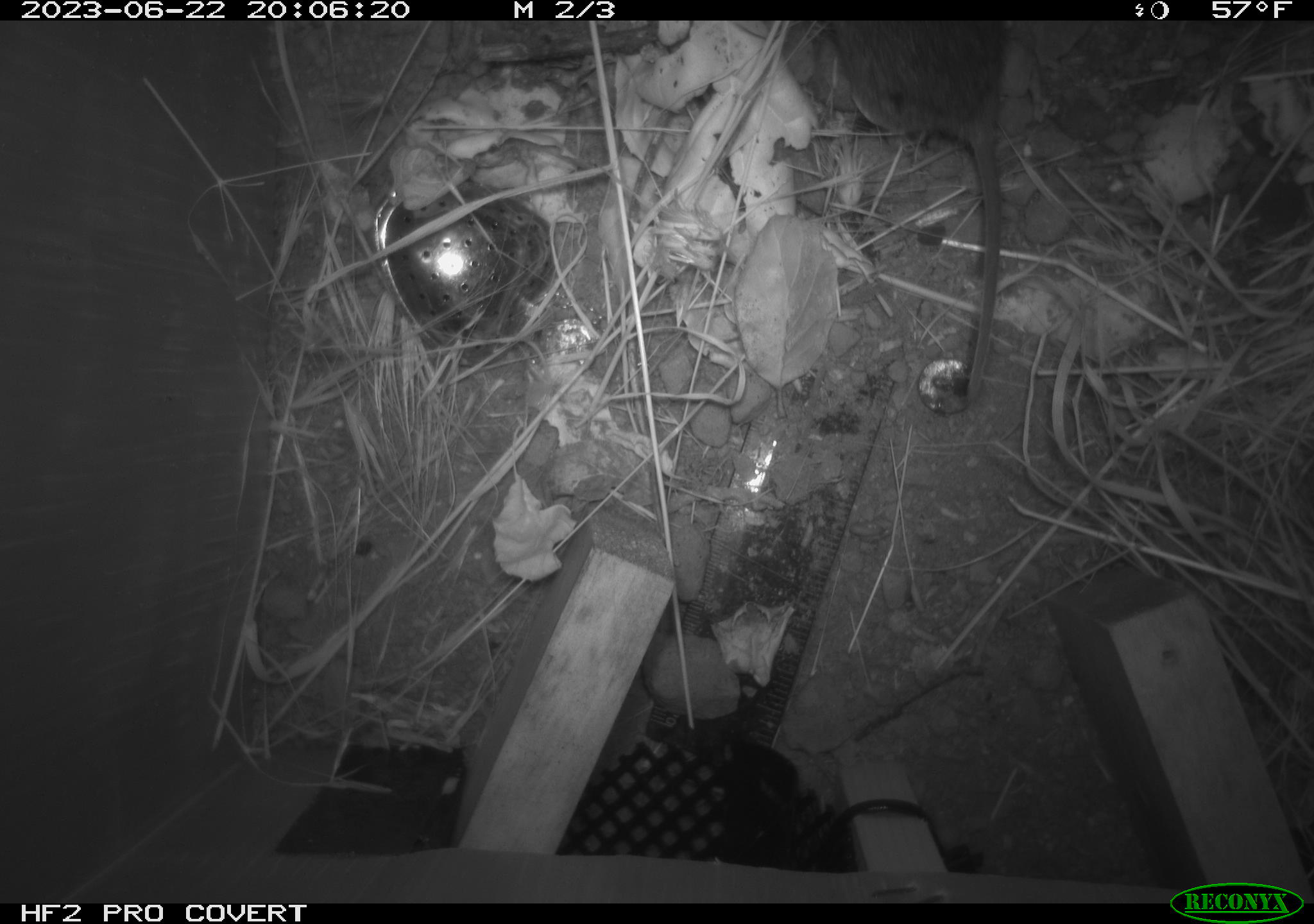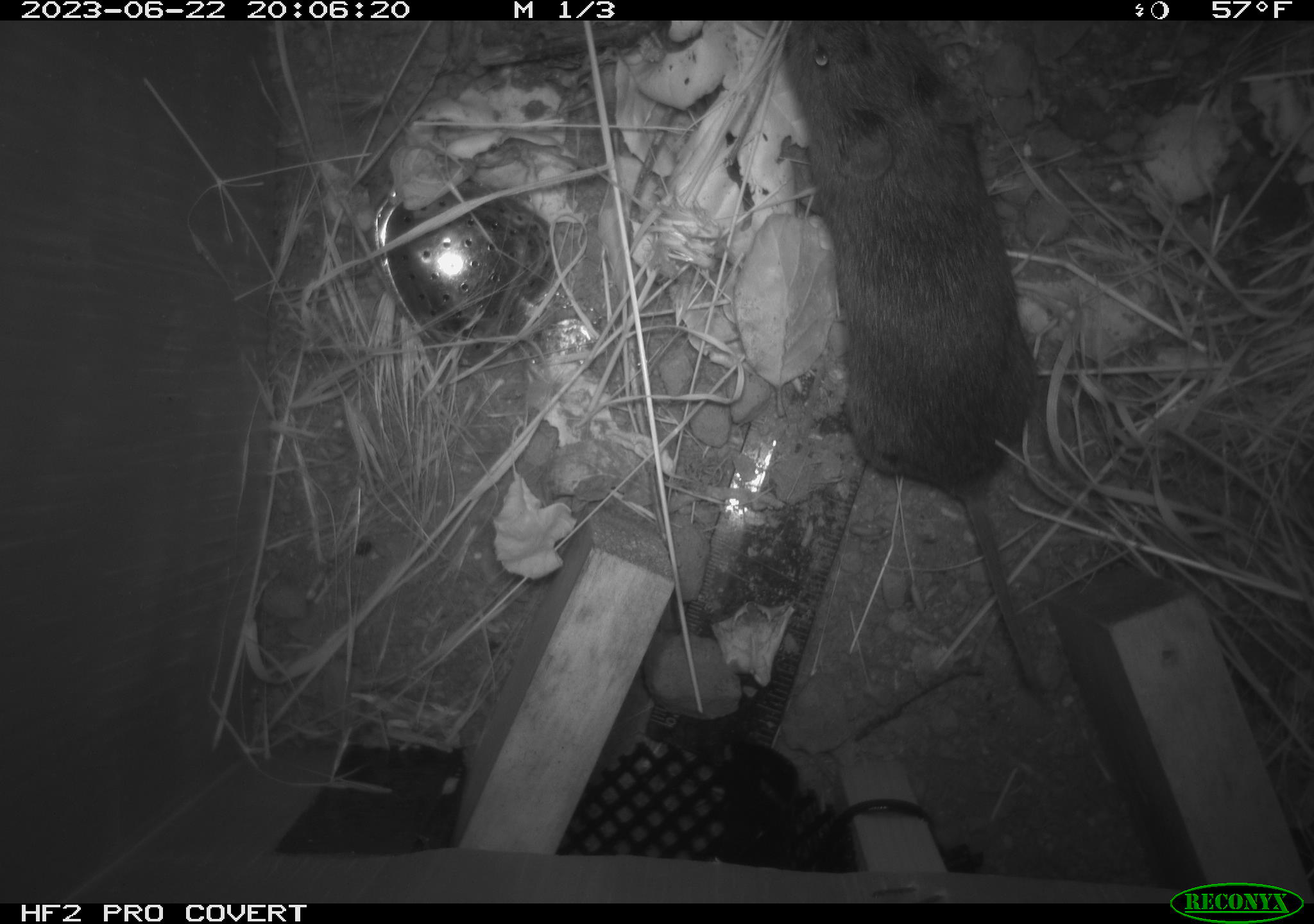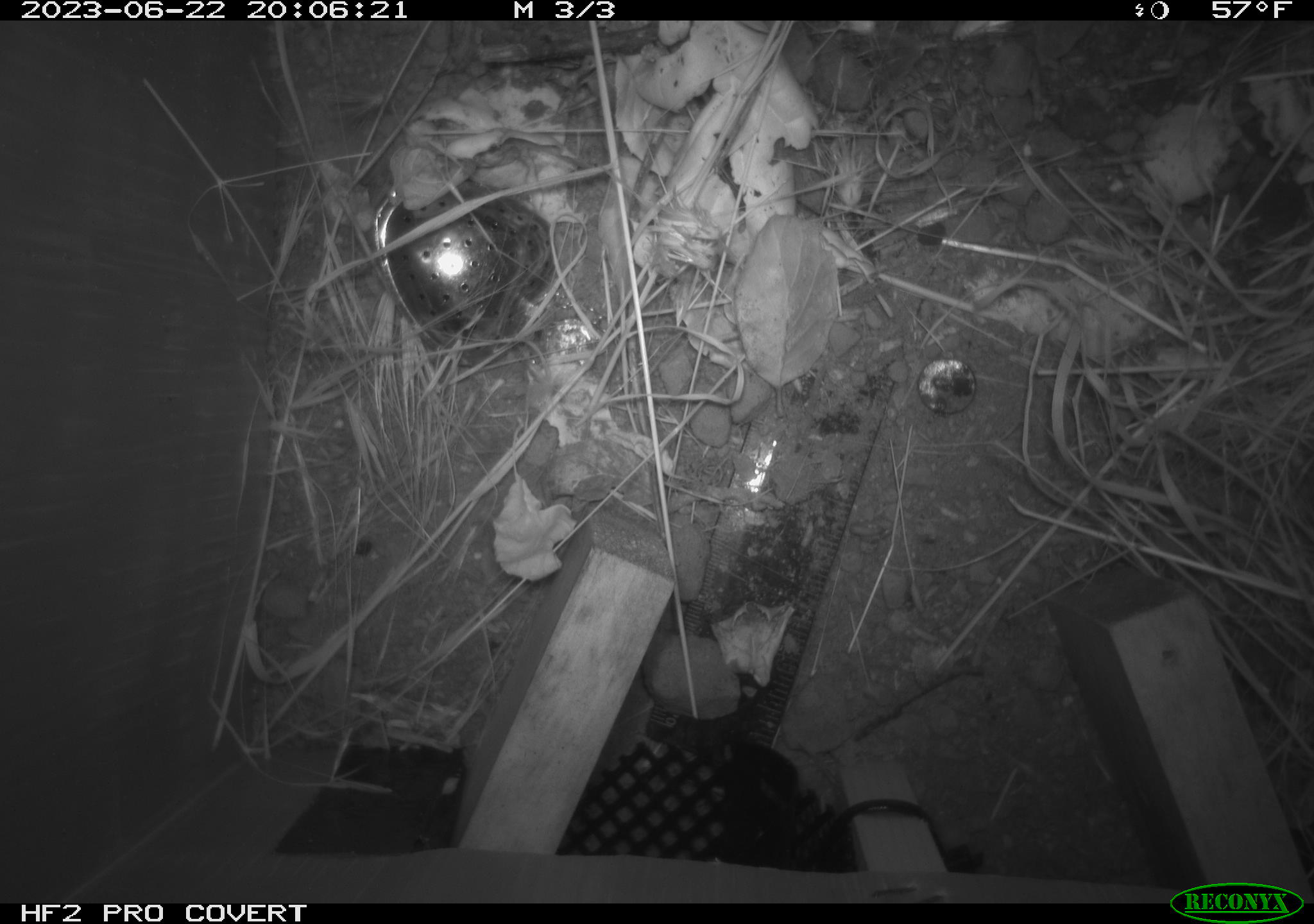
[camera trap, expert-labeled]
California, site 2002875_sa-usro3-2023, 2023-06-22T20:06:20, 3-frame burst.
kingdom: Animalia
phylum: Chordata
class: Mammalia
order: Rodentia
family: Cricetidae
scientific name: Arvicolinae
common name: voles, lemmings, and muskrats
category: arvicolinae subfamily